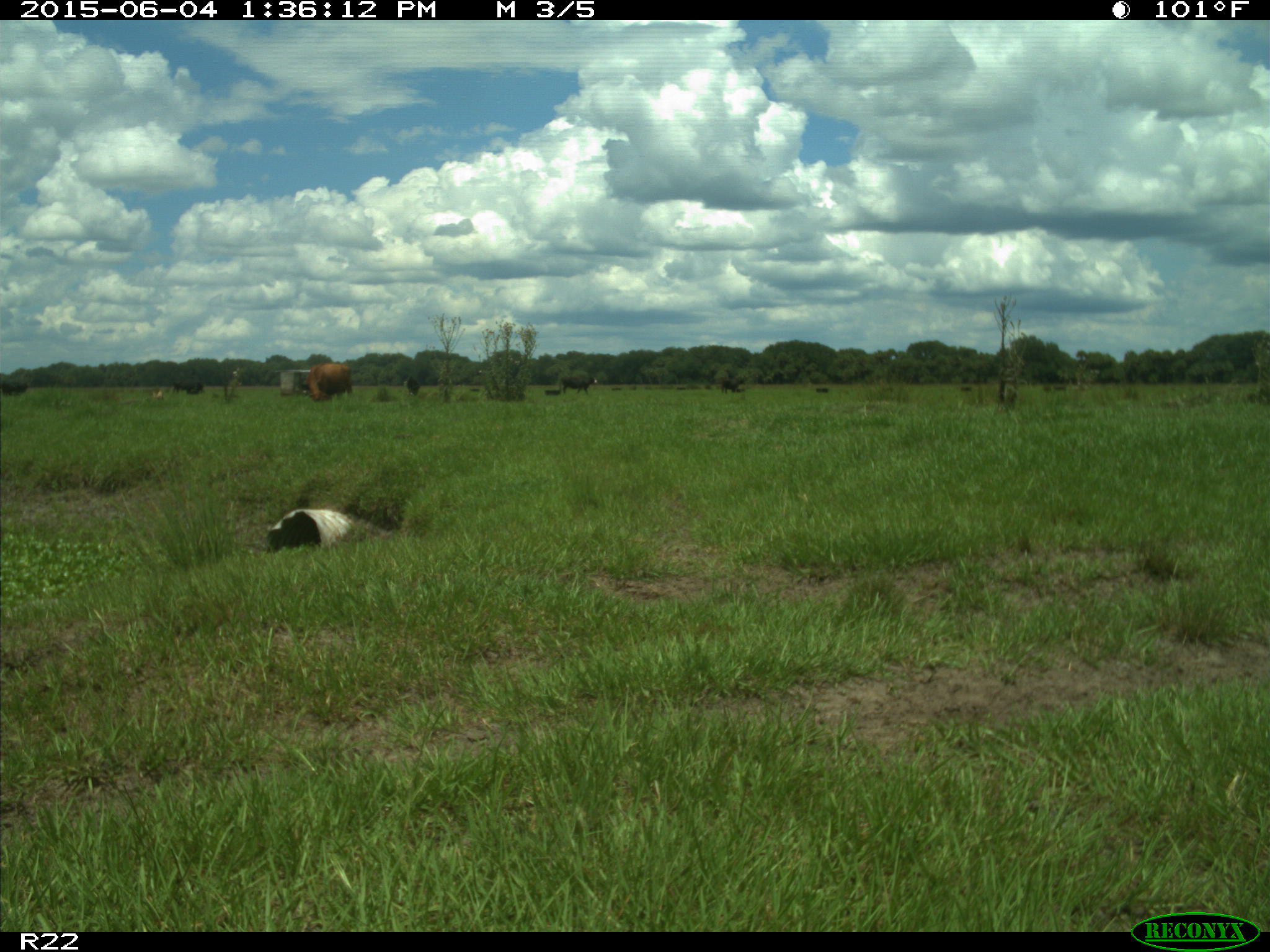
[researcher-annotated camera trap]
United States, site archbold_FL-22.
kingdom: Animalia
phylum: Chordata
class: Mammalia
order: Artiodactyla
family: Bovidae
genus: Bos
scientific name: Bos taurus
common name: domestic cow